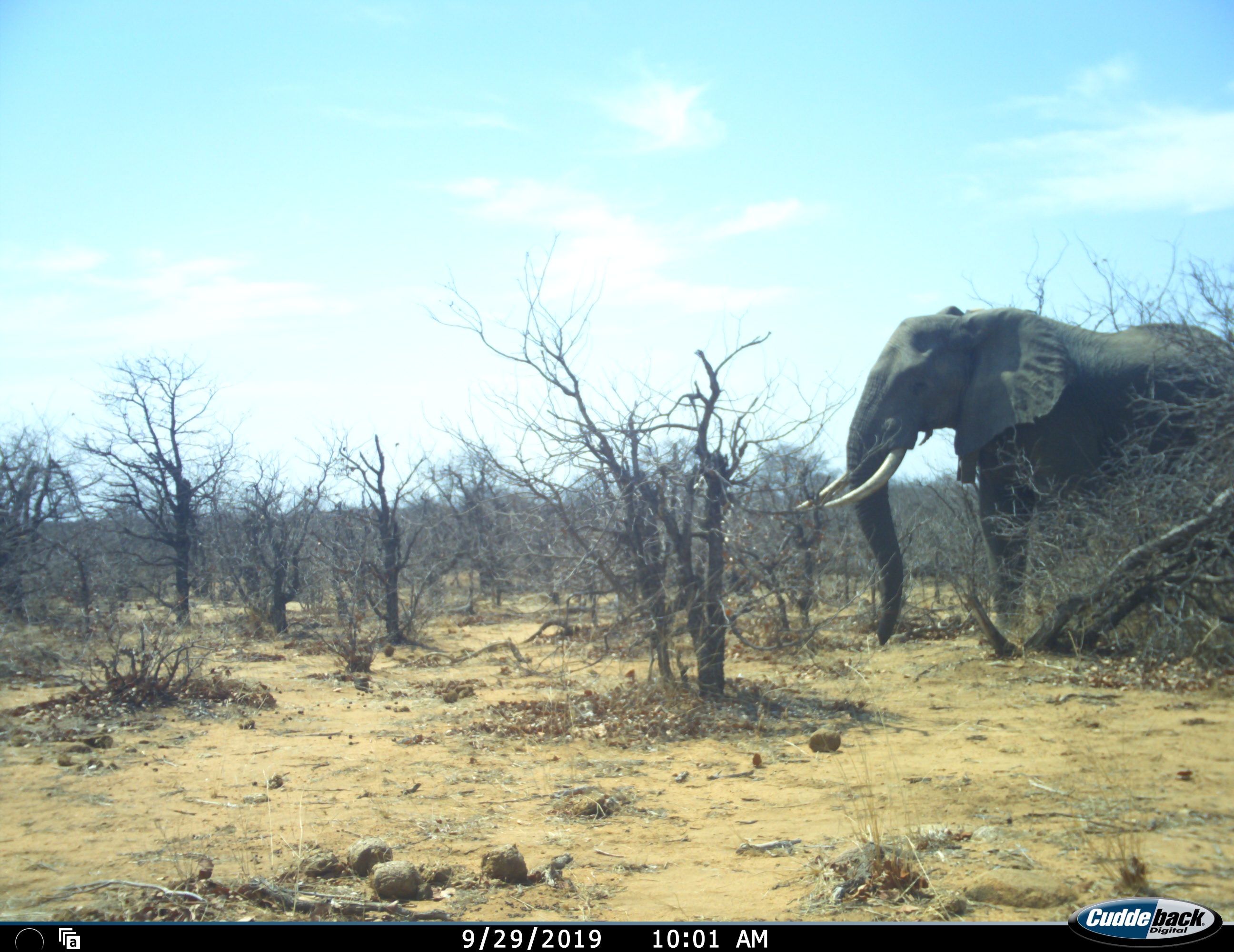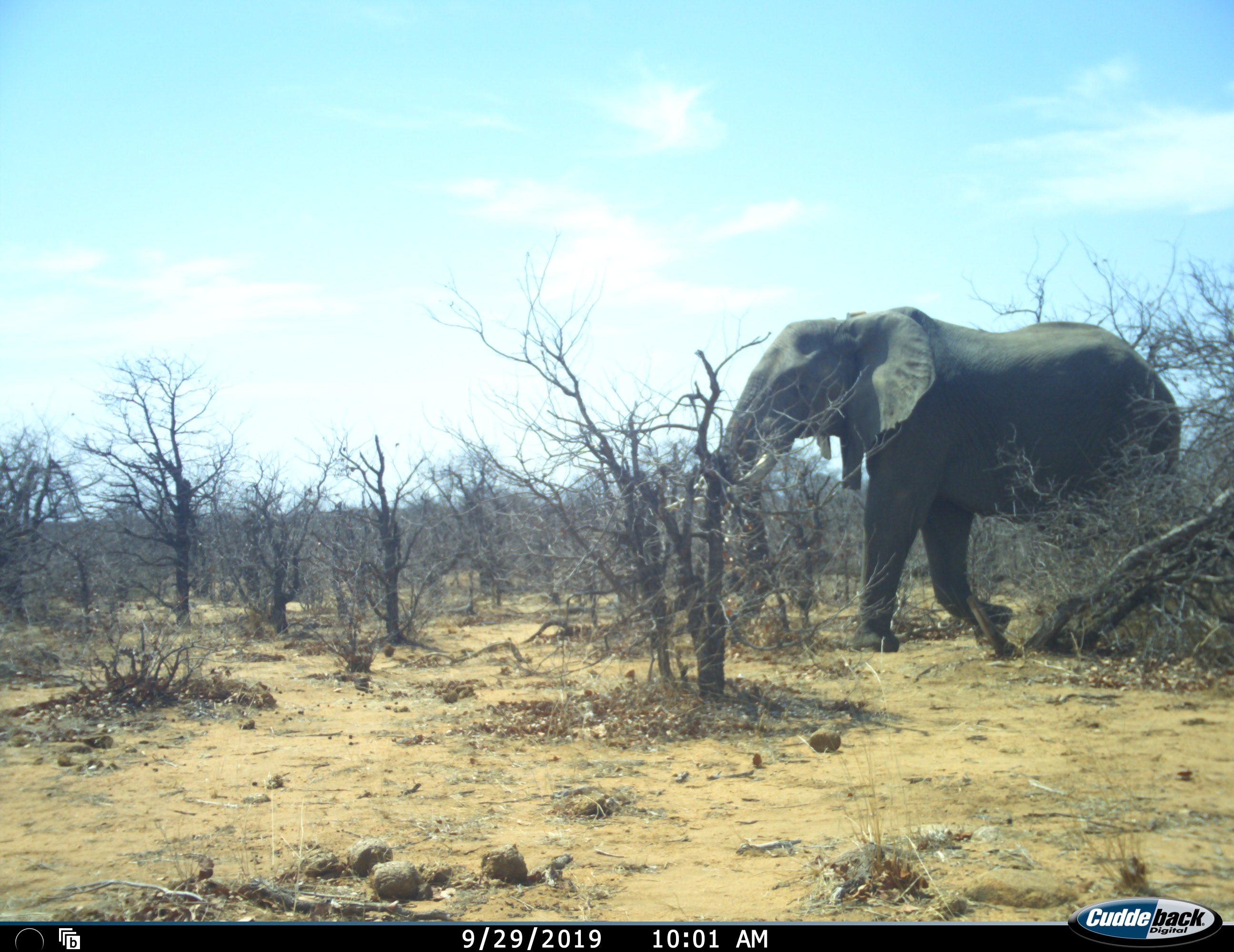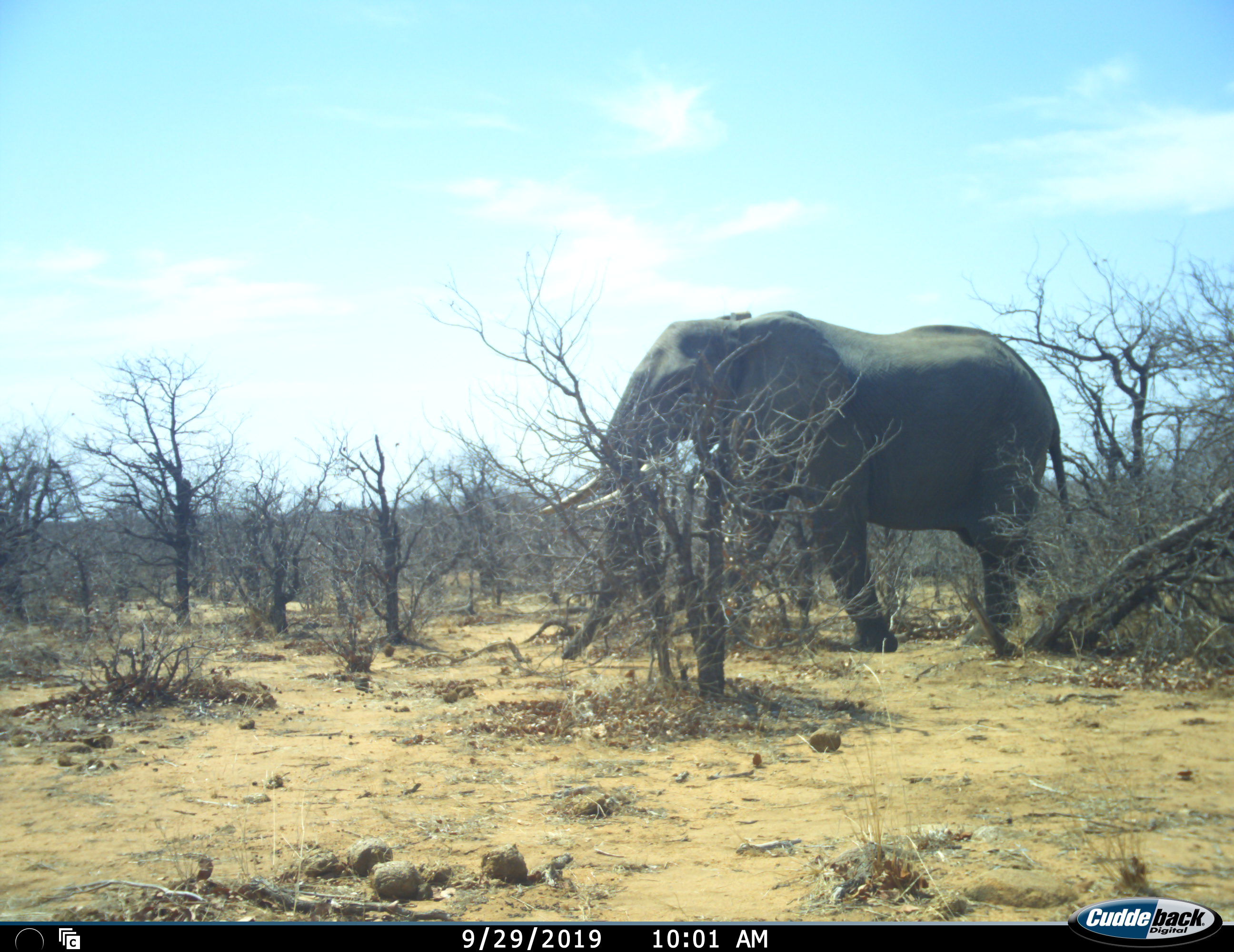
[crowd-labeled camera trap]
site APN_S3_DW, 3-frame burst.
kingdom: Animalia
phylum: Chordata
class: Mammalia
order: Proboscidea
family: Elephantidae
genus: Loxodonta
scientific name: Loxodonta africana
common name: african bush elephant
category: elephant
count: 1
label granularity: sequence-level